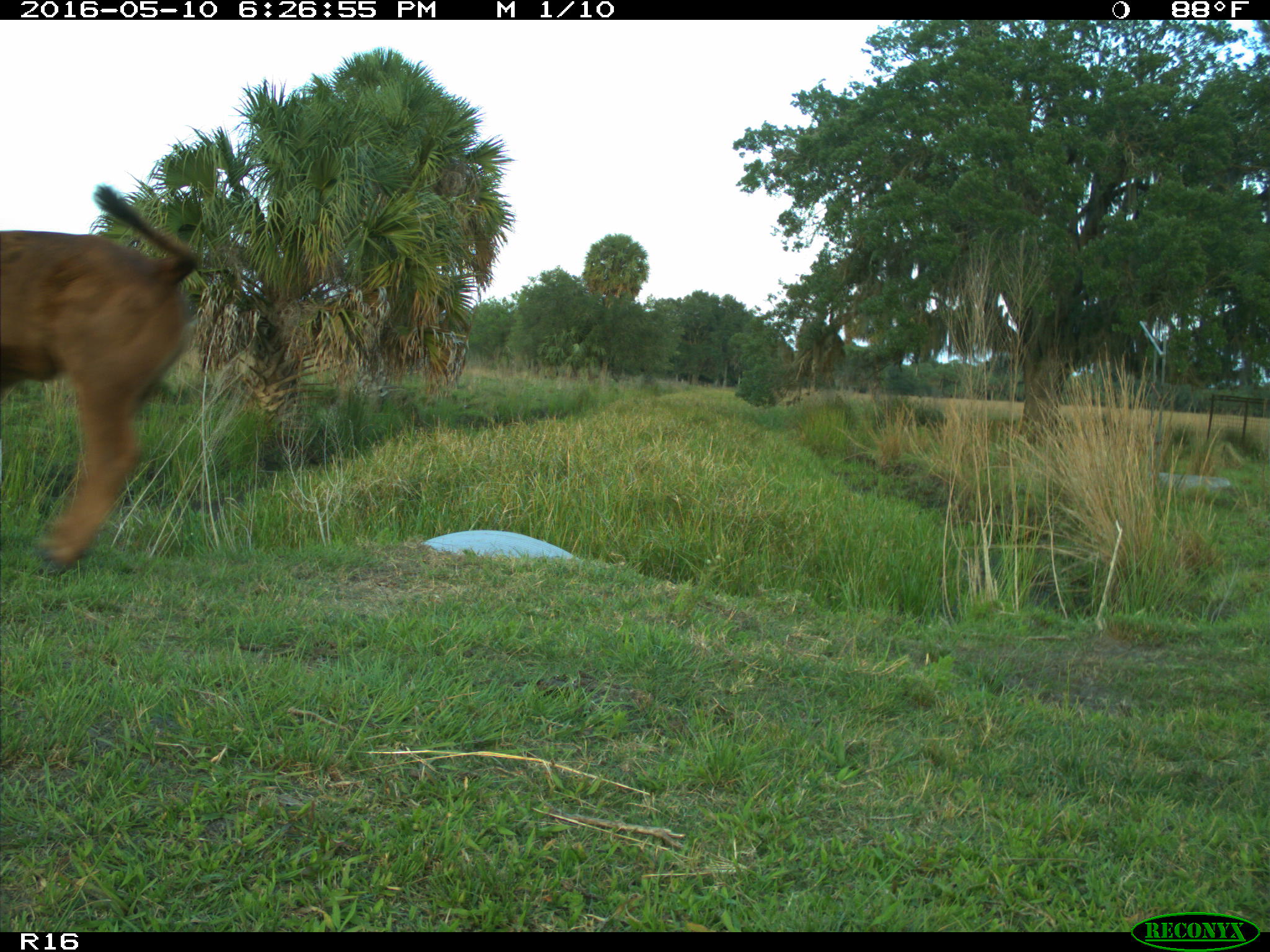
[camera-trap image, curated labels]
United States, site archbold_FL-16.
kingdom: Animalia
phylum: Chordata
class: Mammalia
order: Artiodactyla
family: Bovidae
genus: Bos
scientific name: Bos taurus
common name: domestic cow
Bos taurus (domestic cow).